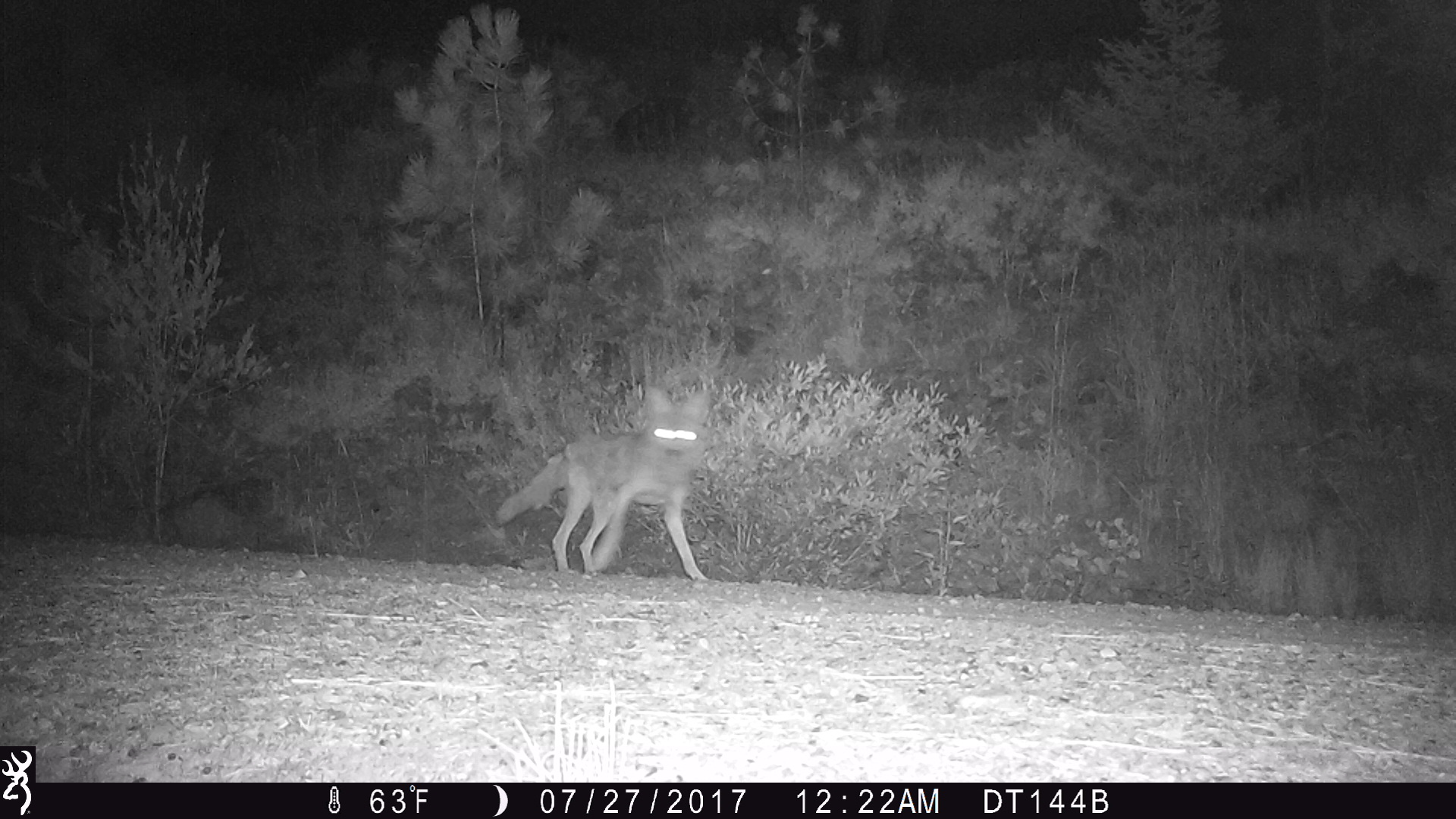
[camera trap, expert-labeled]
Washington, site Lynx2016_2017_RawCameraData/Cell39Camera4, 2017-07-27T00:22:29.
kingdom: Animalia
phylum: Chordata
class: Mammalia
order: Carnivora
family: Canidae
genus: Canis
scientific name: Canis latrans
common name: coyote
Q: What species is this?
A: Canis latrans (coyote).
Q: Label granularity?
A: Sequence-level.